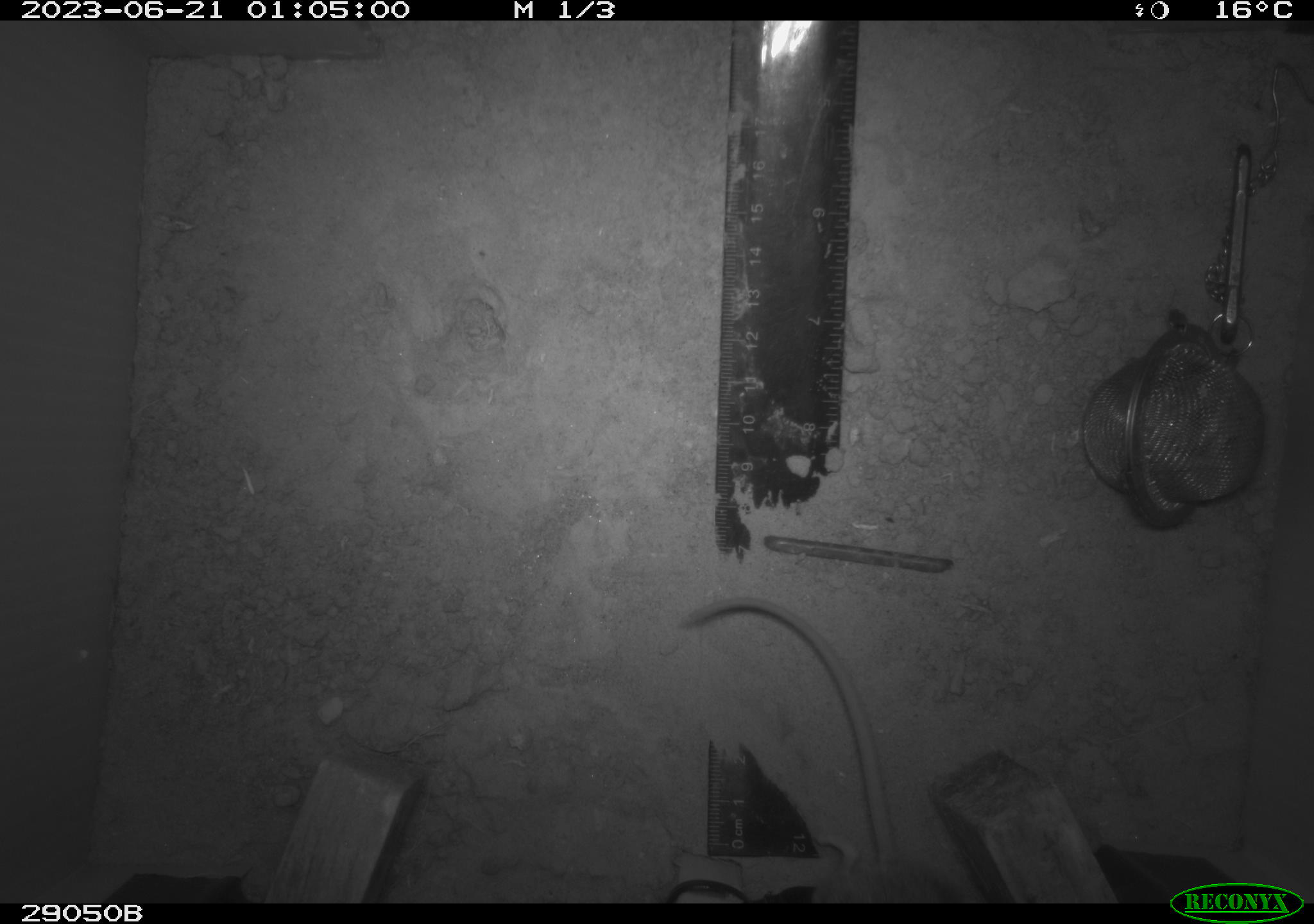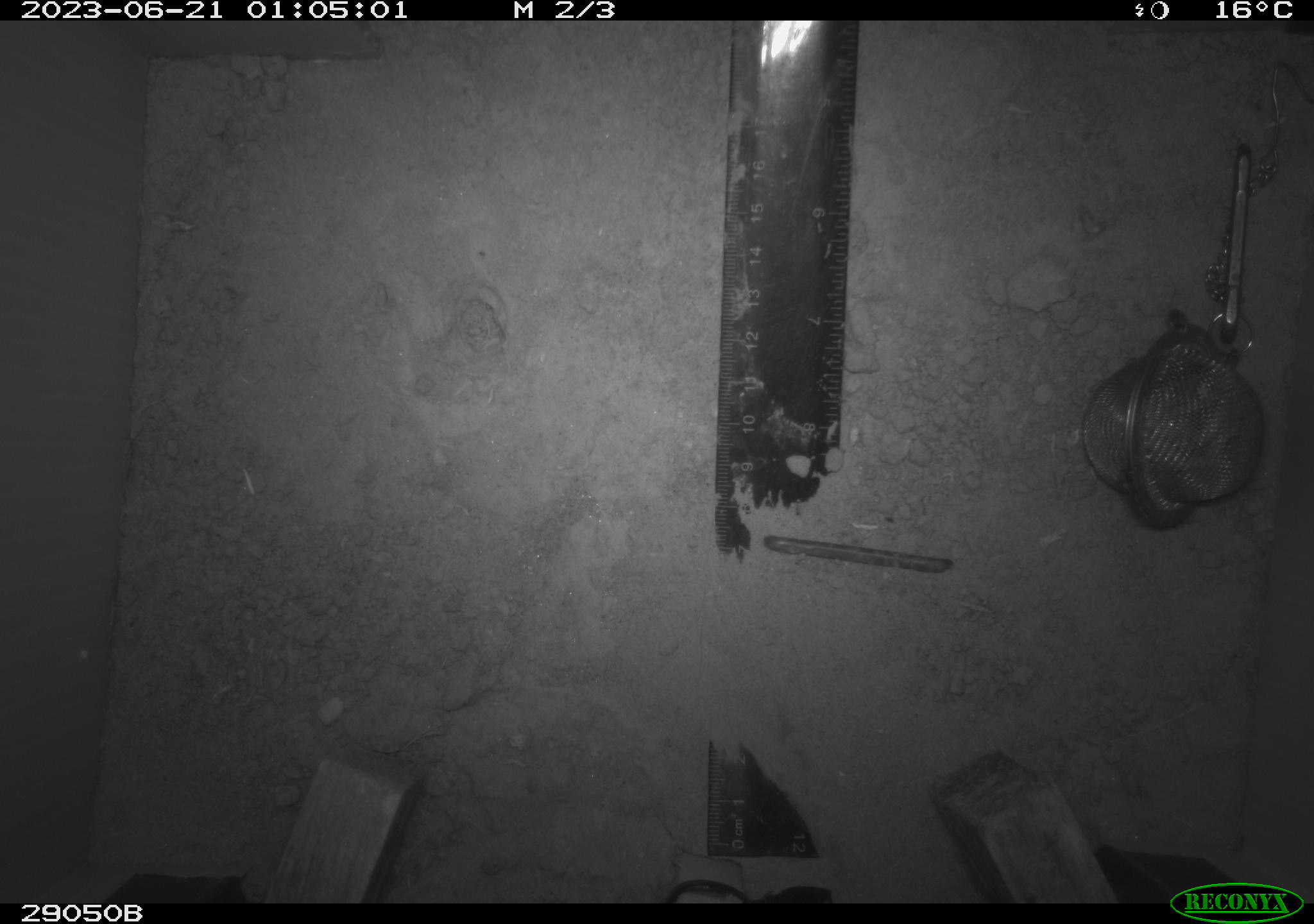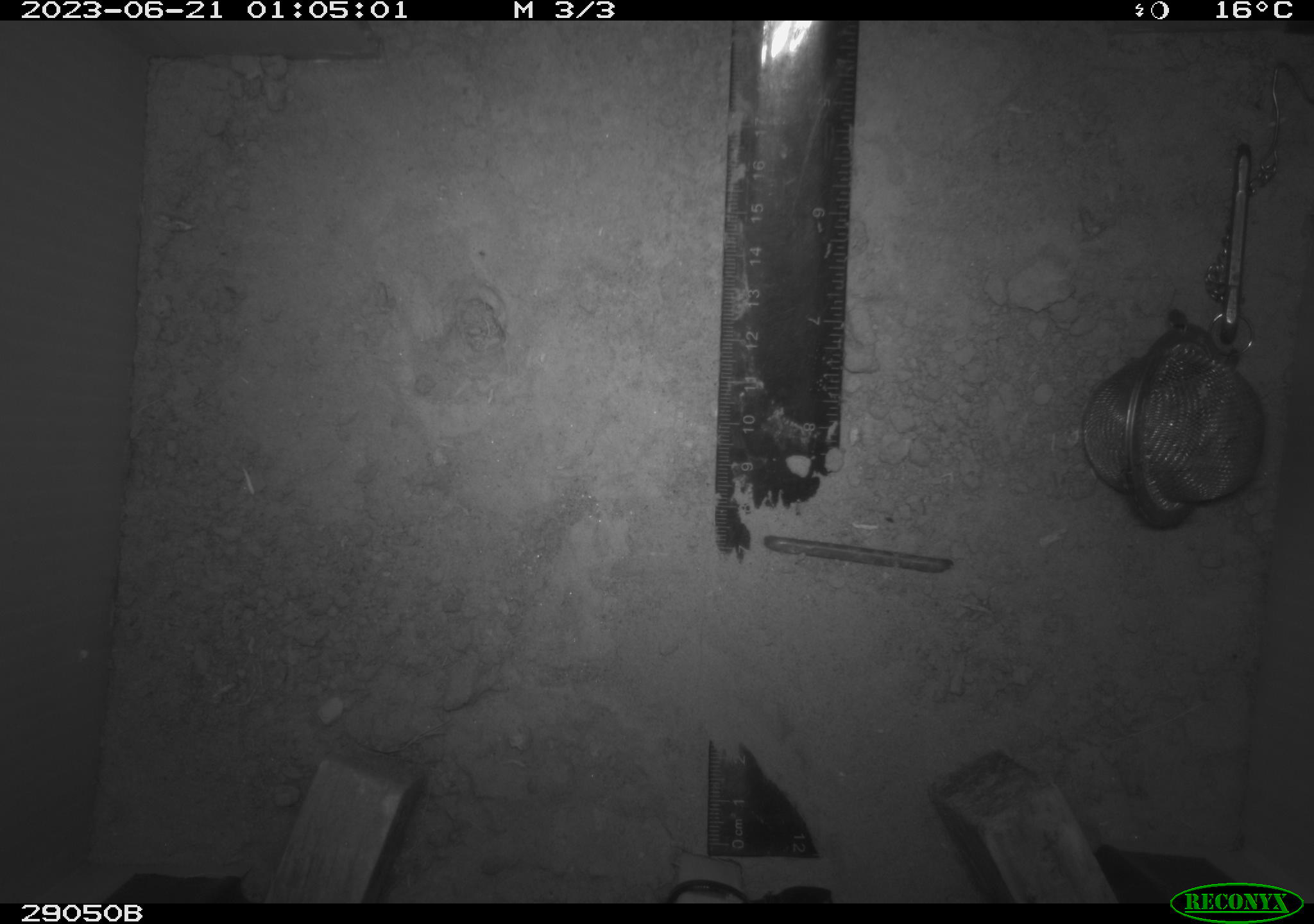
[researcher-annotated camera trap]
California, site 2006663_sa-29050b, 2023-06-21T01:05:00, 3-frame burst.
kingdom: Animalia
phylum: Chordata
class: Mammalia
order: Rodentia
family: Cricetidae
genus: Peromyscus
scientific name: Peromyscus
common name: deer mice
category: peromyscus species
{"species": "peromyscus species (deer mice) (Peromyscus)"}